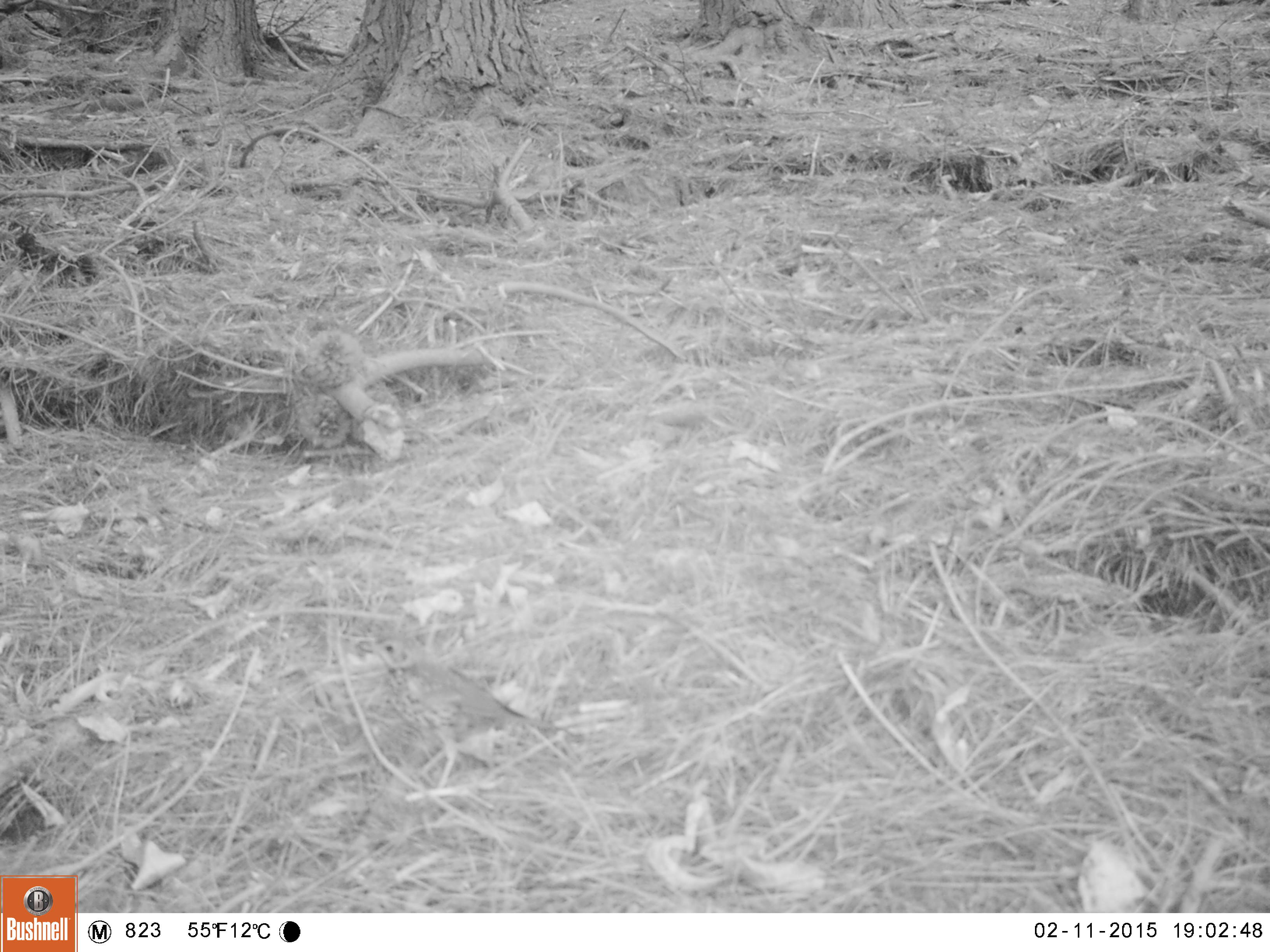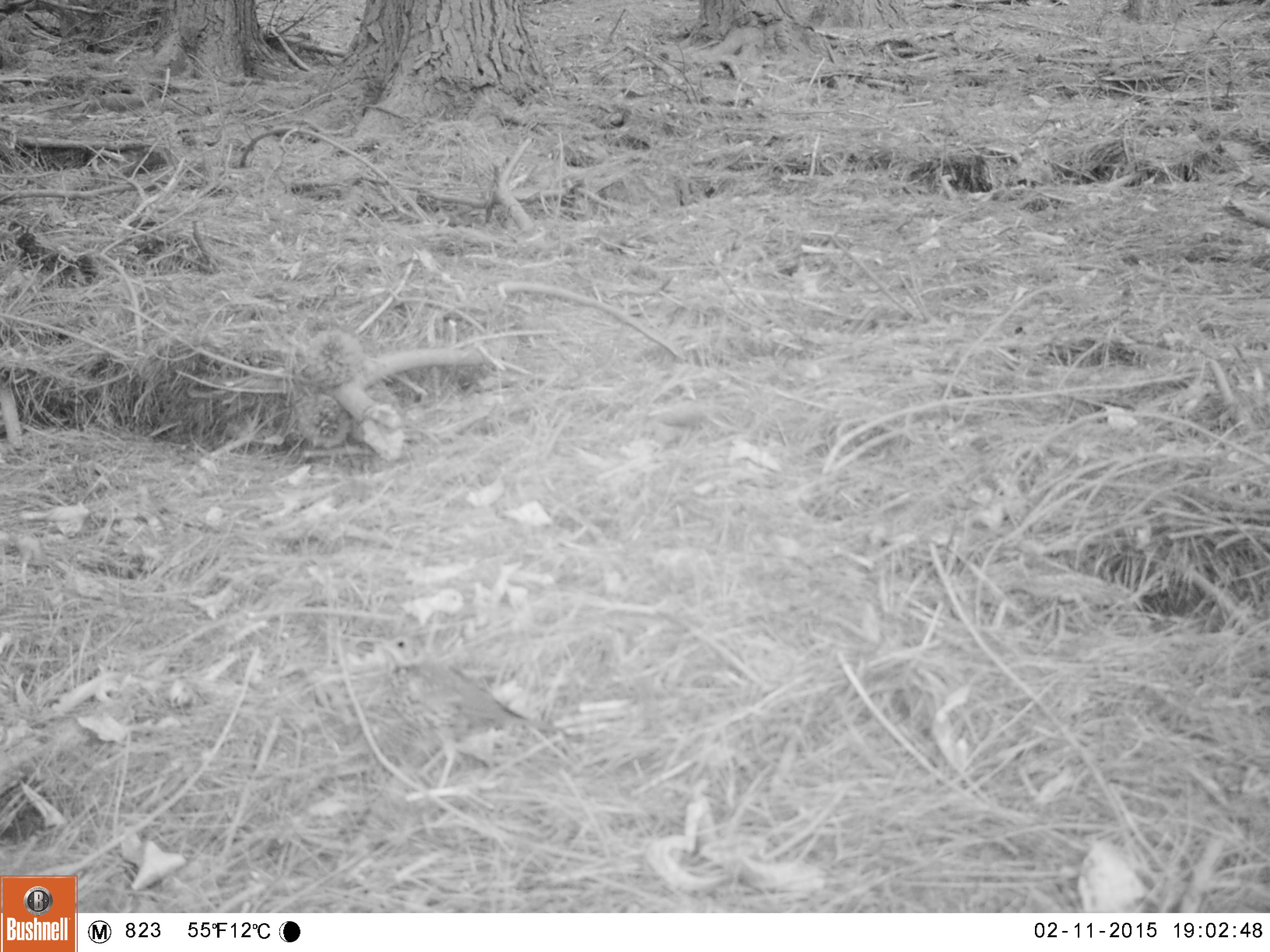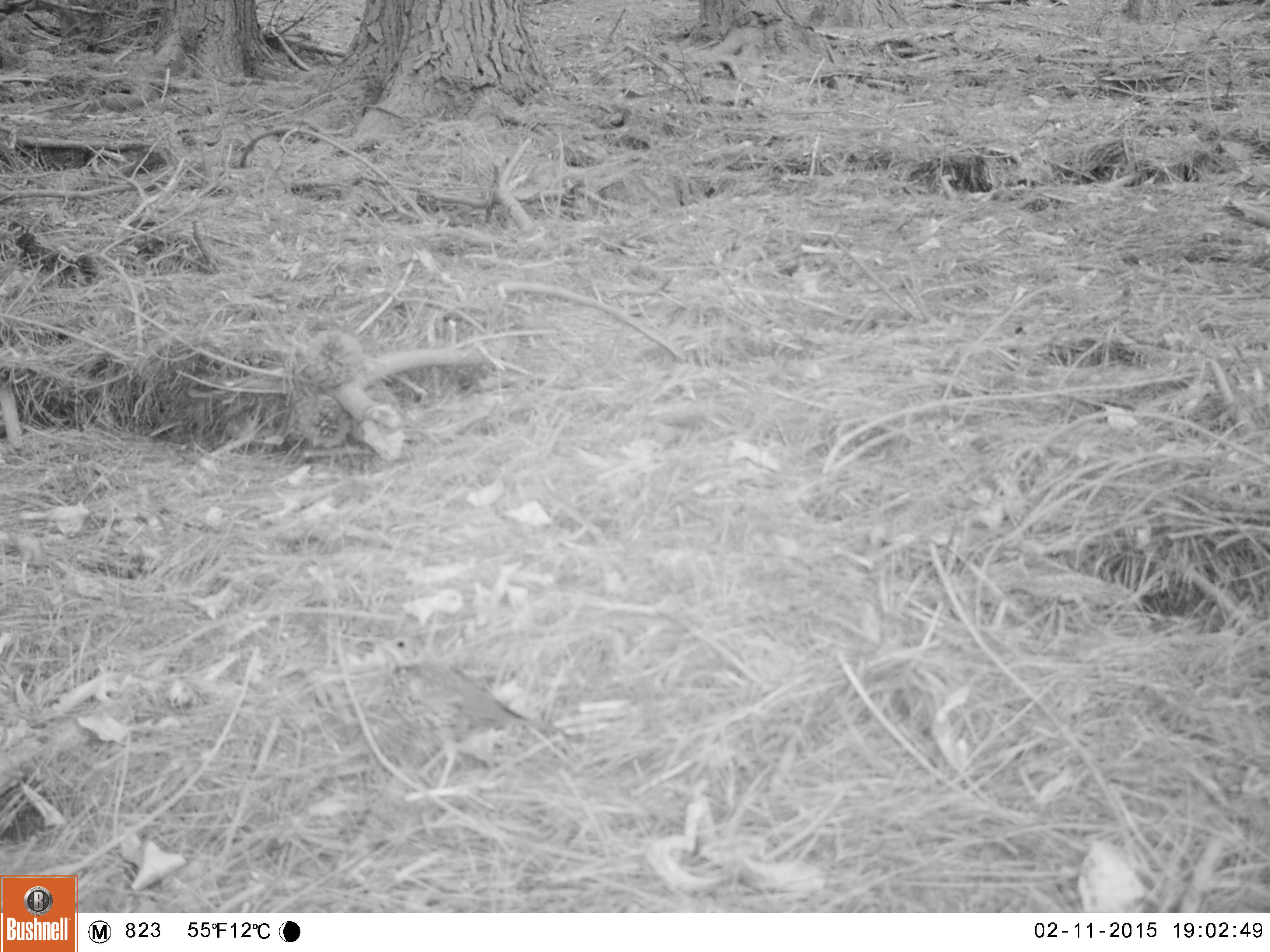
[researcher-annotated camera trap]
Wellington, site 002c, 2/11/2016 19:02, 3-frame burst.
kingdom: Animalia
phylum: Chordata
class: Aves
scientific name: Aves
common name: bird